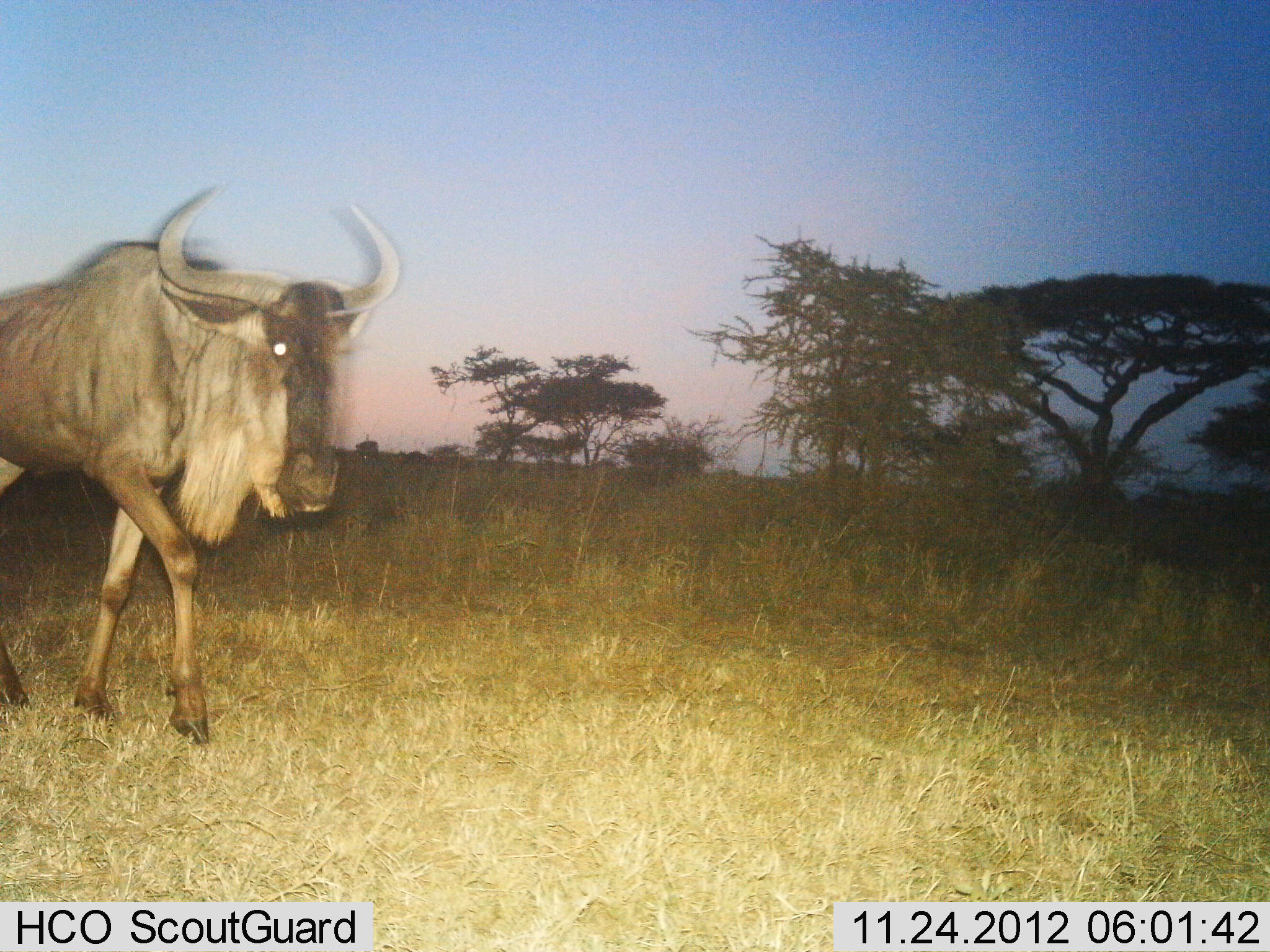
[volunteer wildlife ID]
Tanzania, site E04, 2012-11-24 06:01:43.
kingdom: Animalia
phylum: Chordata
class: Mammalia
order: Artiodactyla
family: Bovidae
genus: Connochaetes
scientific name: Connochaetes taurinus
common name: blue wildebeest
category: wildebeest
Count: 1.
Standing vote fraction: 23%.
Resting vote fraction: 0%.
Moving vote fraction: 77%.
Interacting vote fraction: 4%.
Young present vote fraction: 0%.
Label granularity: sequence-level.